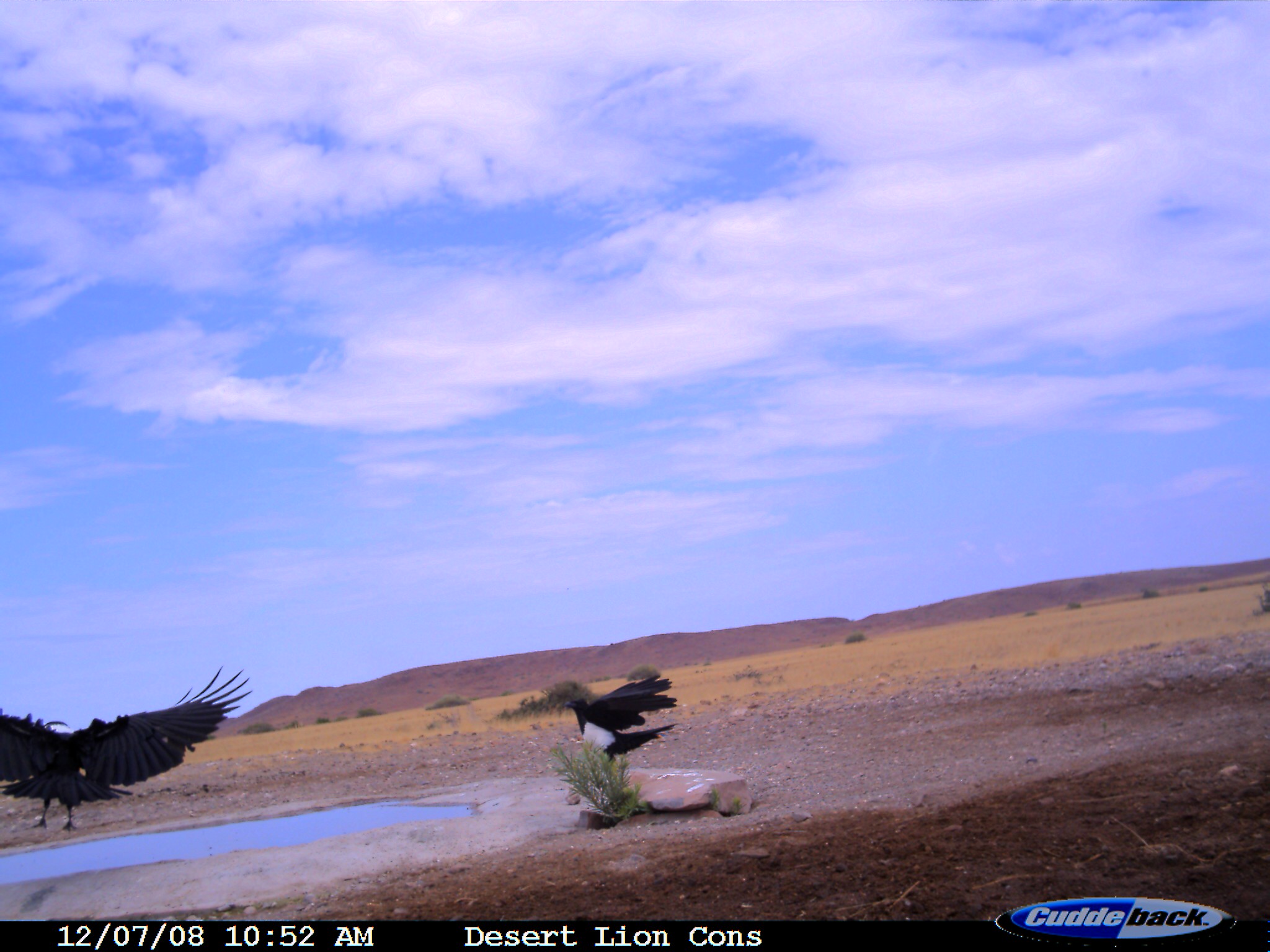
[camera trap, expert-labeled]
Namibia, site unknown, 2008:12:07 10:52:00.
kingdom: Animalia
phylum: Chordata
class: Aves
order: Passeriformes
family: Corvidae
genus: Corvus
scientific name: Corvus albus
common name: pied crow